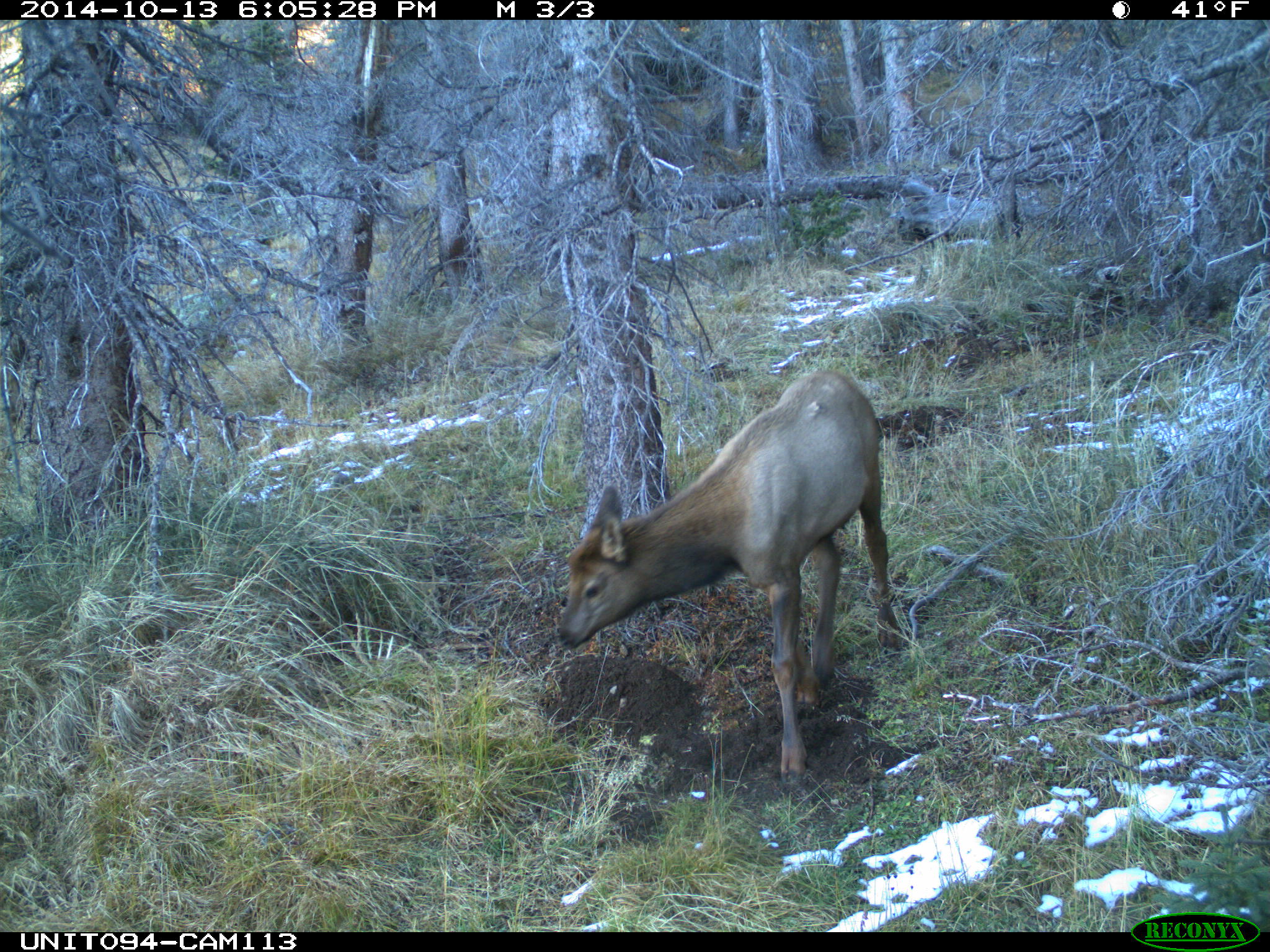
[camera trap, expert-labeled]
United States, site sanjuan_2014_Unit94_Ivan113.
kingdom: Animalia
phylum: Chordata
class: Mammalia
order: Artiodactyla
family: Cervidae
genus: Cervus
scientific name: Cervus elaphus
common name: red deer